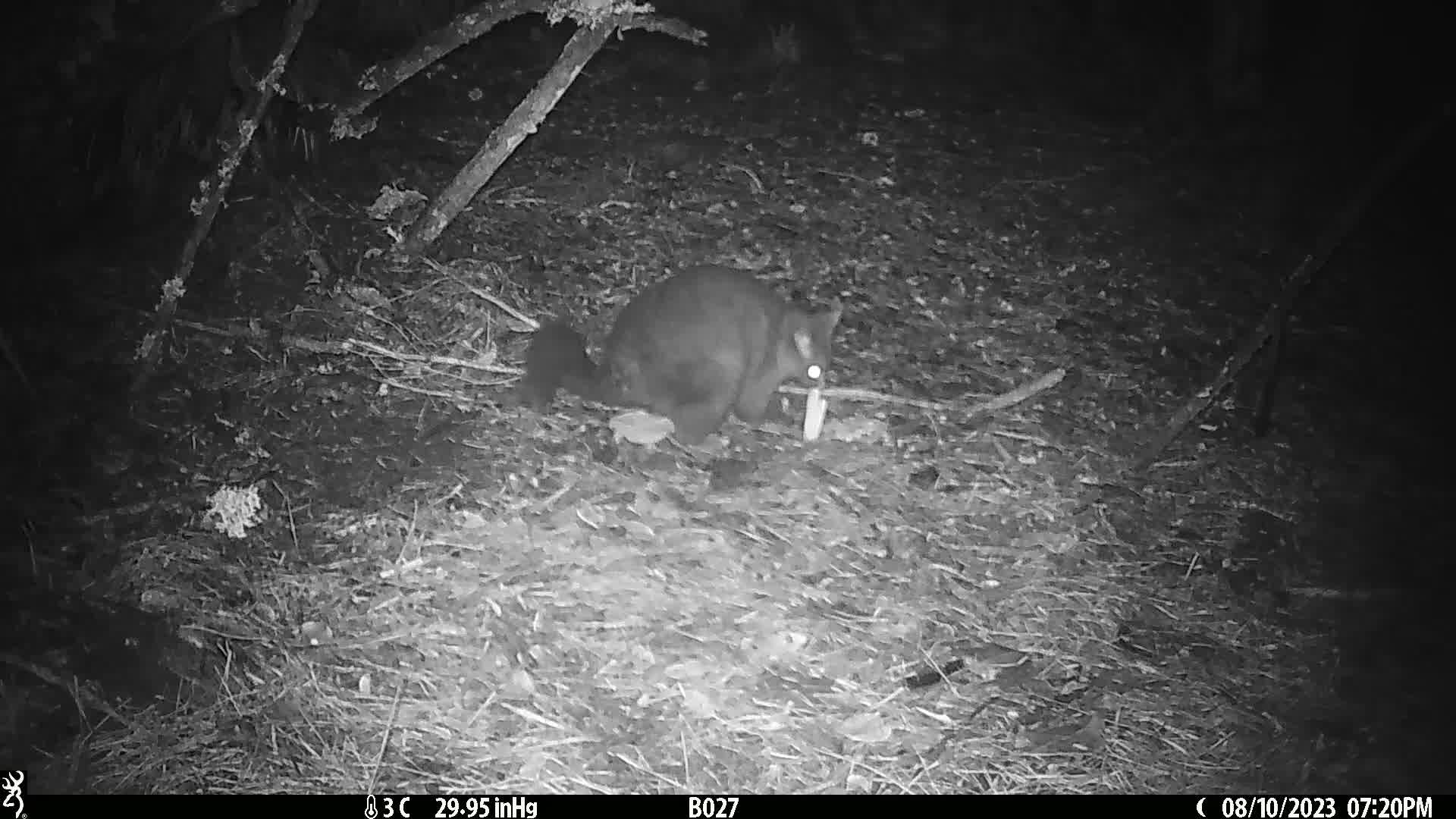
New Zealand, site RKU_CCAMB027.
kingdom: Animalia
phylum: Chordata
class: Mammalia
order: Diprotodontia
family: Phalangeridae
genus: Trichosurus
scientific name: Trichosurus vulpecula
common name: common brushtail possum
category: possum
Possum (common brushtail possum) (Trichosurus vulpecula).